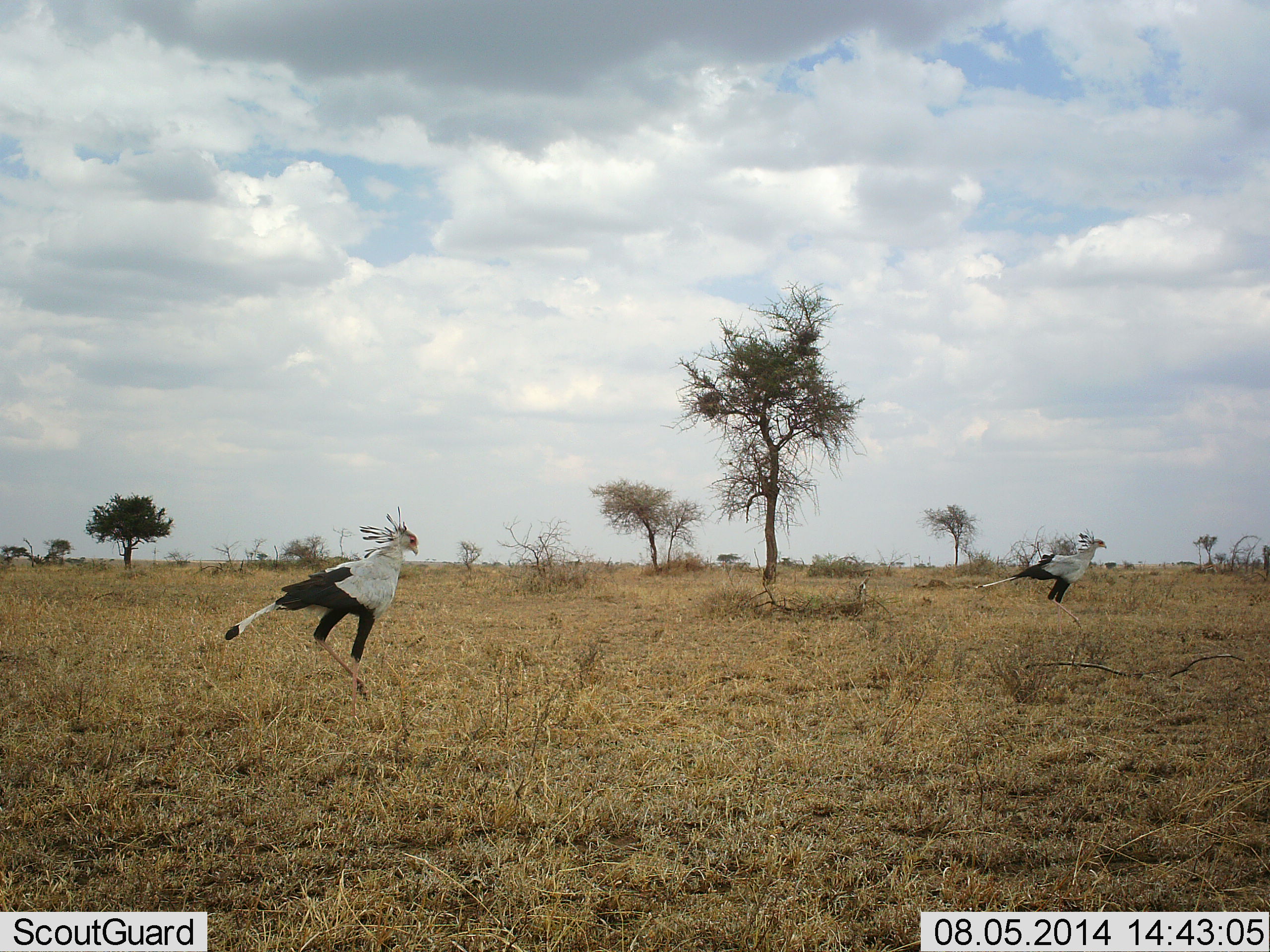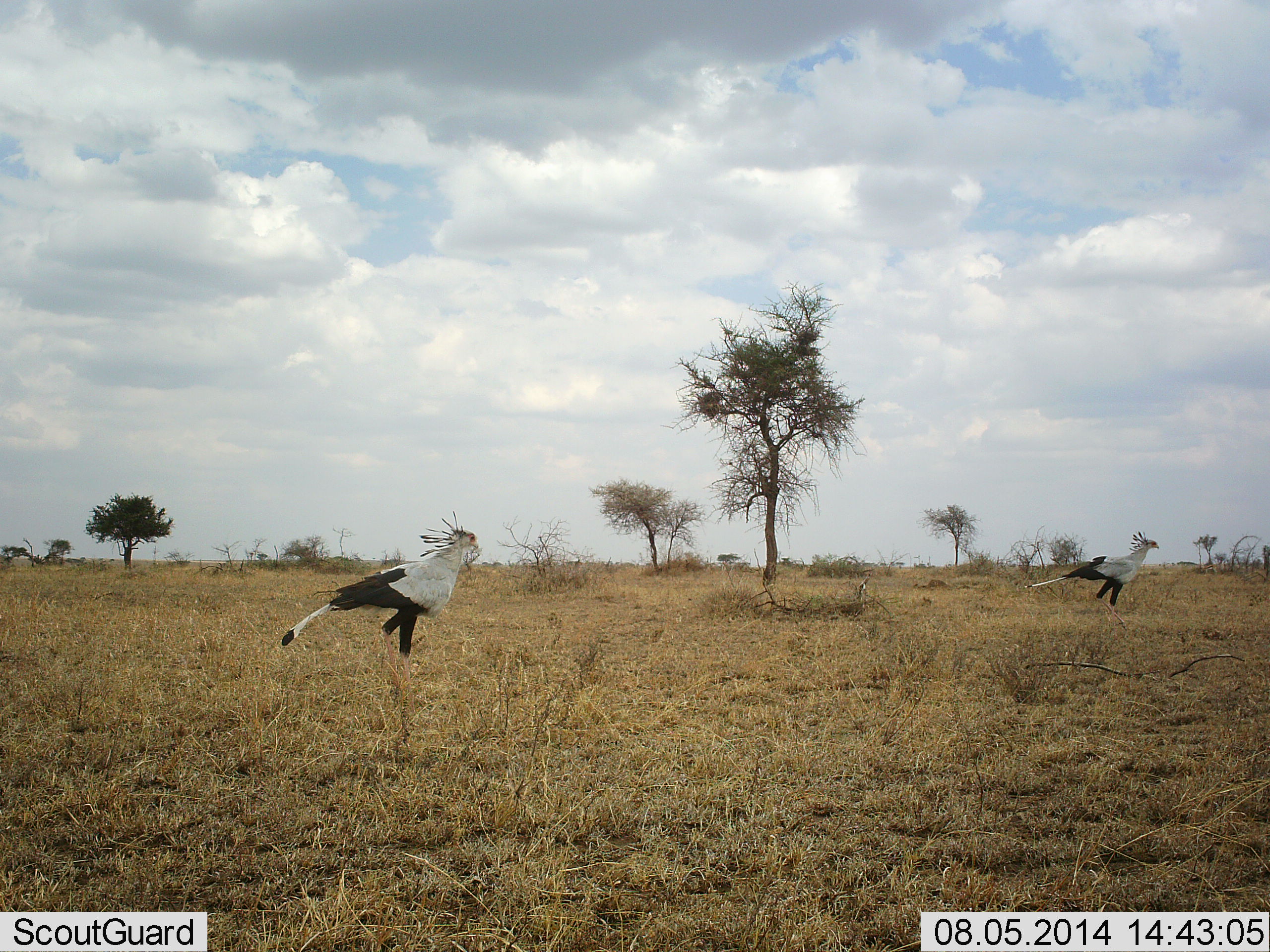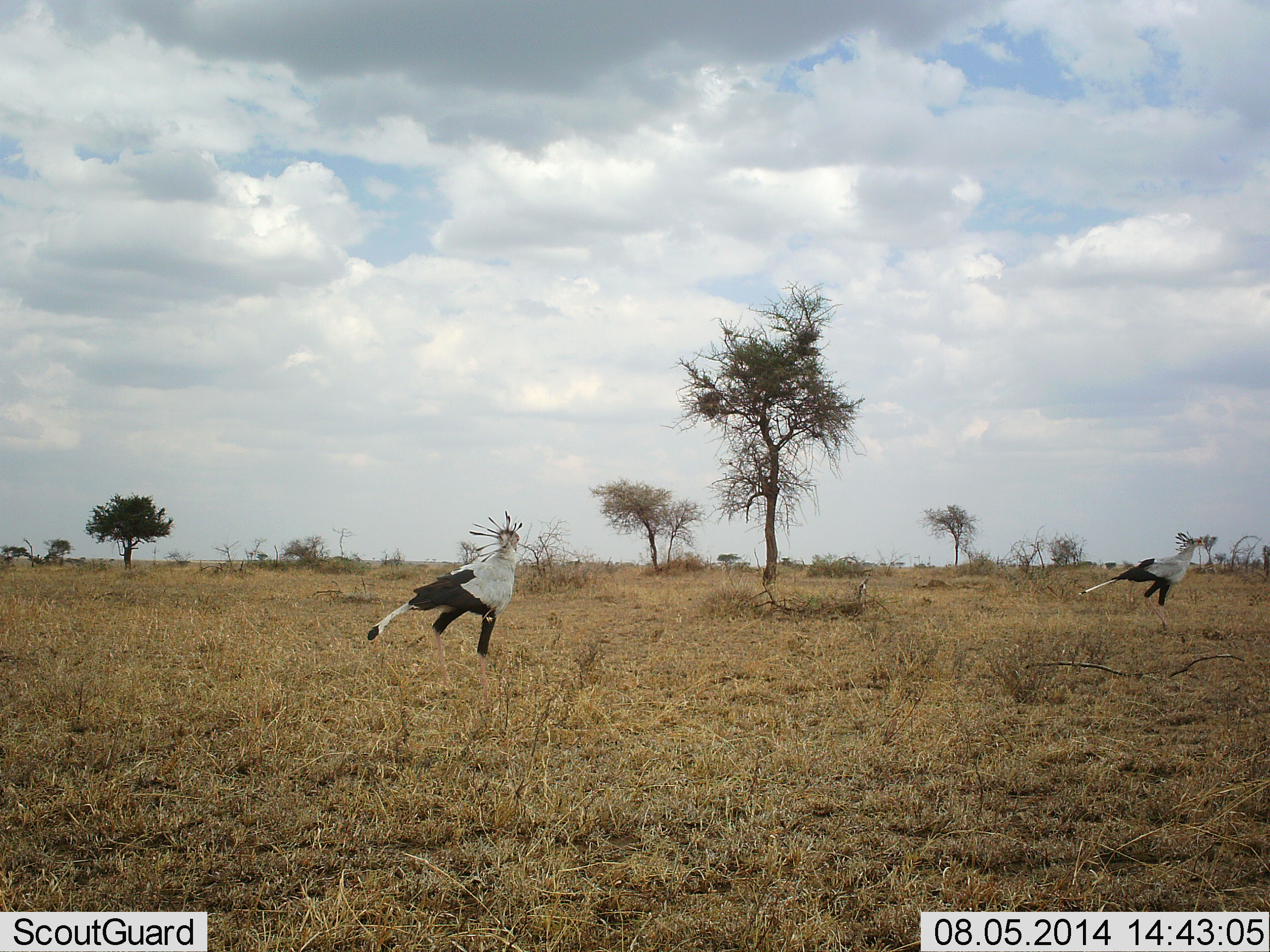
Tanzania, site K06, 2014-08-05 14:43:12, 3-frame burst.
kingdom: Animalia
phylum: Chordata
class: Aves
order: Accipitriformes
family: Sagittariidae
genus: Sagittarius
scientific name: Sagittarius serpentarius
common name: secretary bird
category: secretarybird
Secretarybird (secretary bird) (Sagittarius serpentarius), count 2. Behavior (volunteer vote fractions): standing 0%, resting 0%, moving 100%, interacting 0%. Young present (vote fraction): 0%. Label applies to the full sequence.